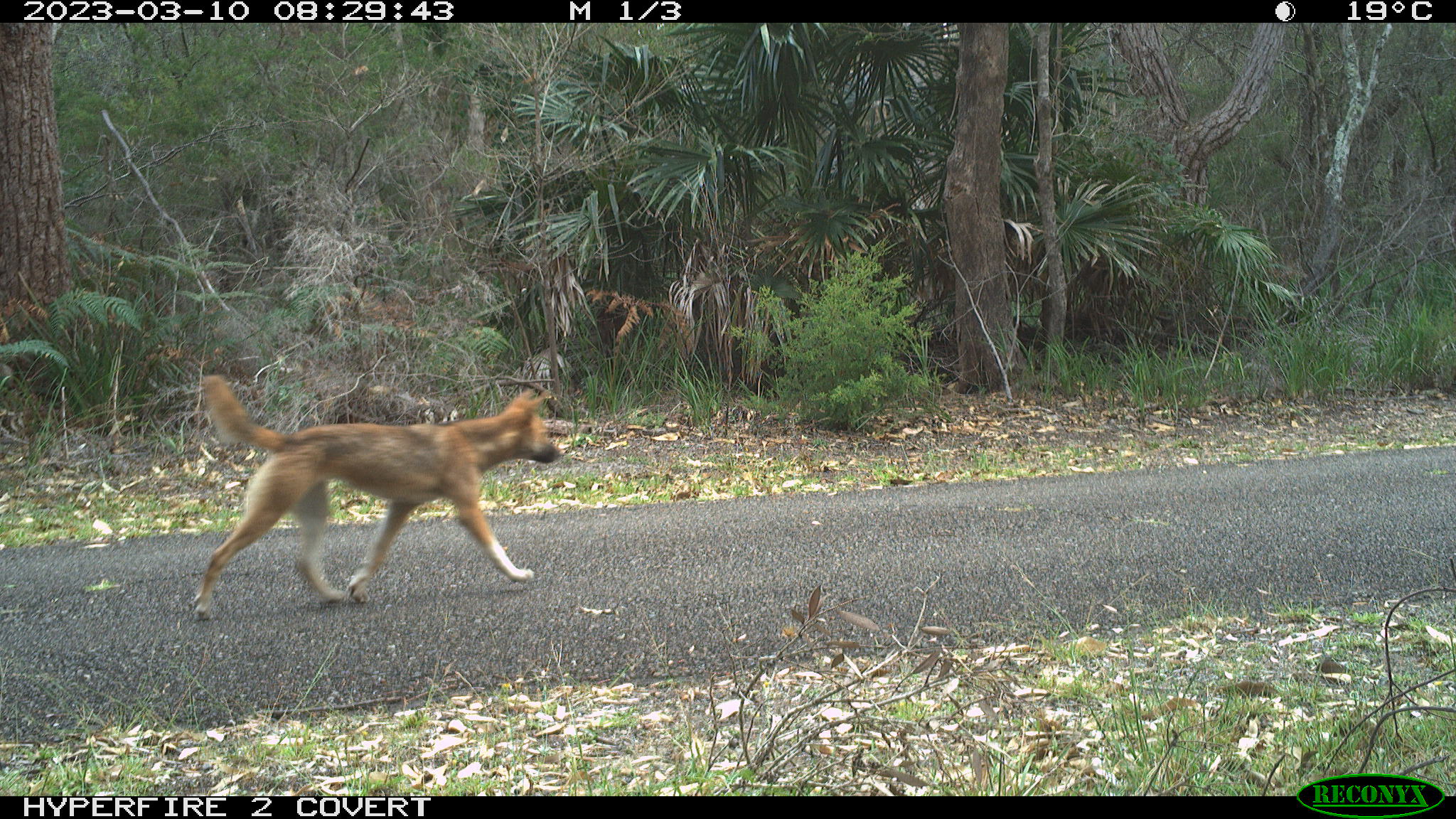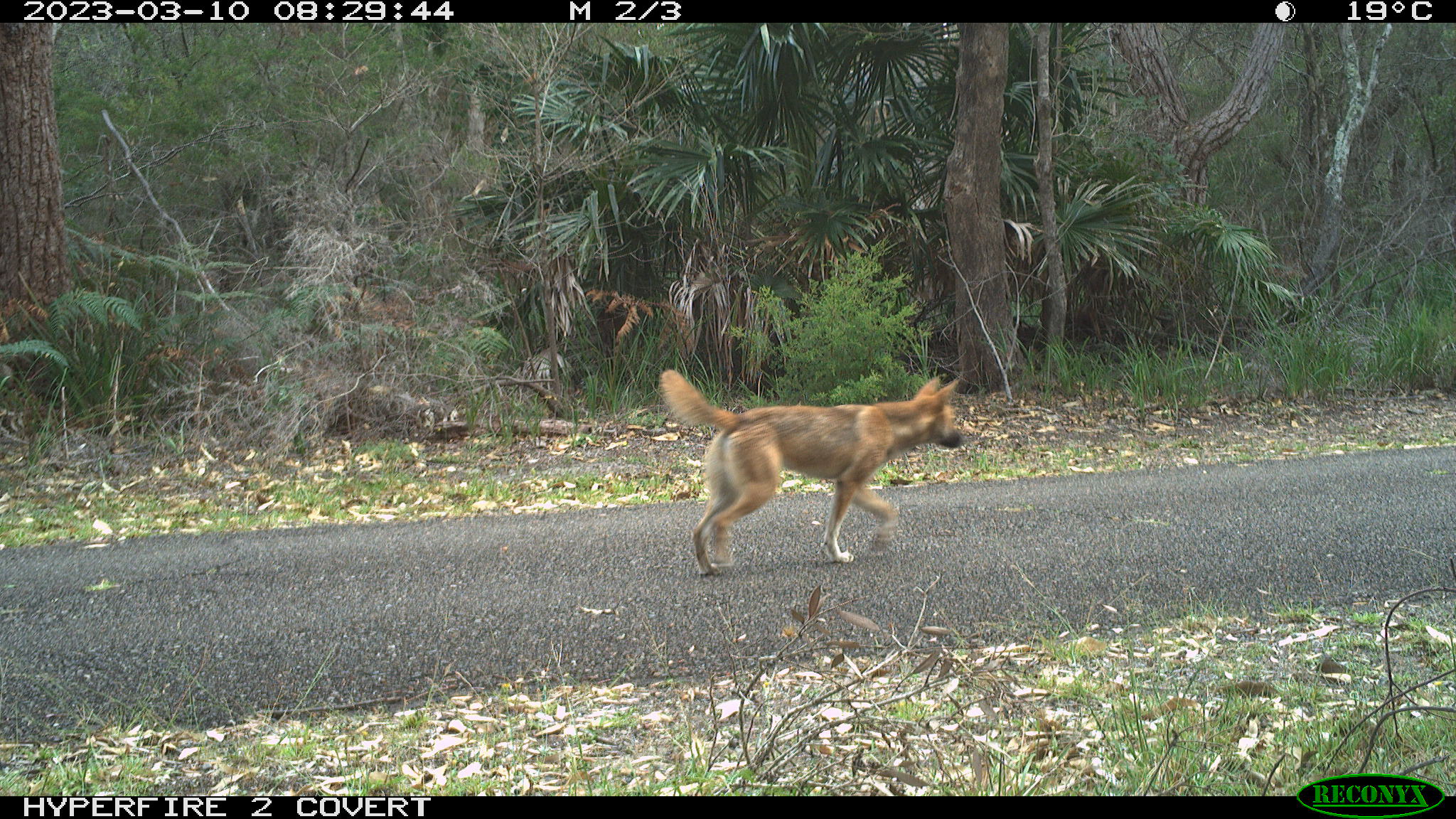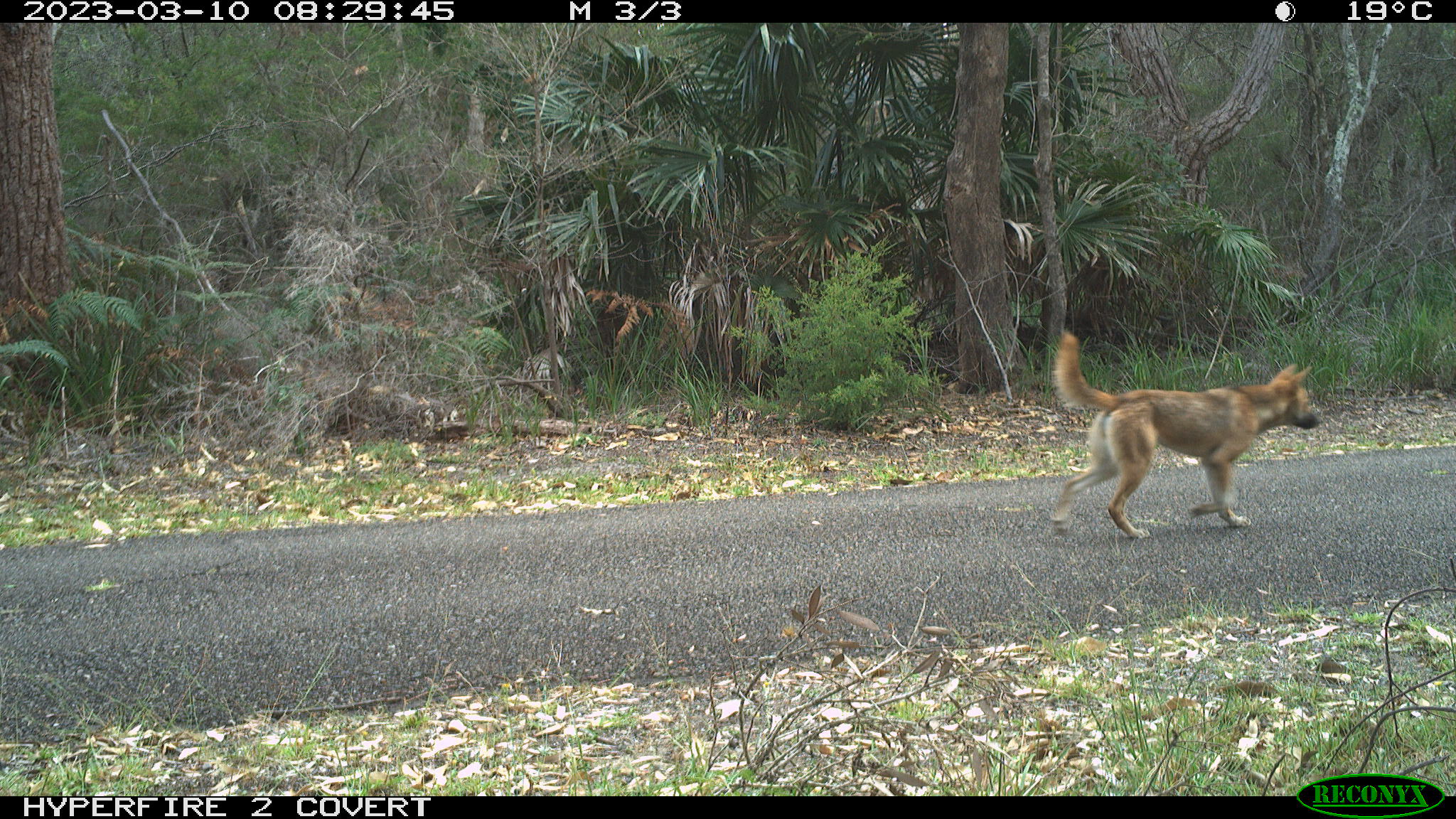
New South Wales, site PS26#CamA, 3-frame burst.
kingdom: Animalia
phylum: Chordata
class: Mammalia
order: Carnivora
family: Canidae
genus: Canis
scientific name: Canis familiaris dingo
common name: dingo